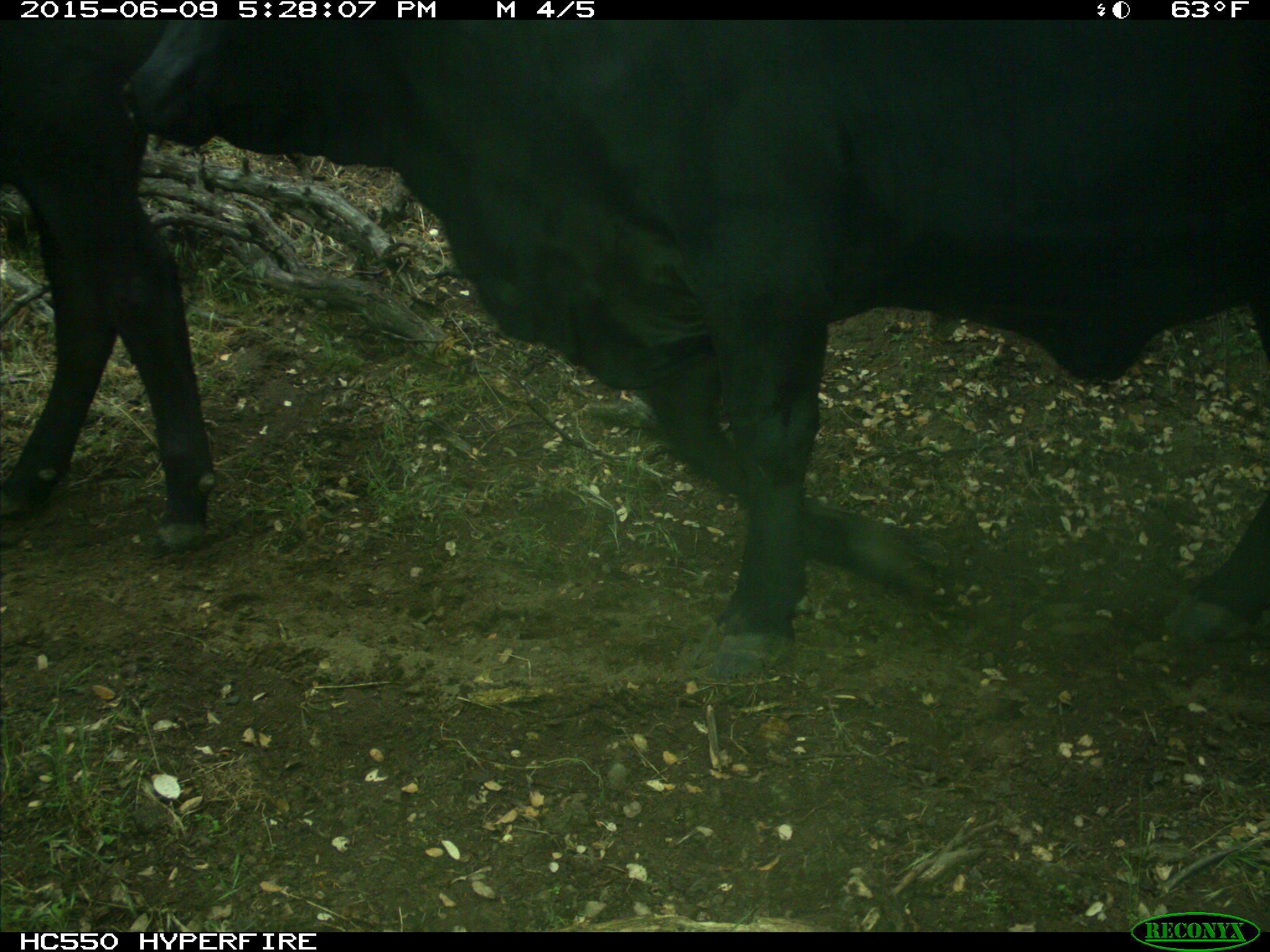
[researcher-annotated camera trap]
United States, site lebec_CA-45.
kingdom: Animalia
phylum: Chordata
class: Mammalia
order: Artiodactyla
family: Bovidae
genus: Bos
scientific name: Bos taurus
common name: domestic cow